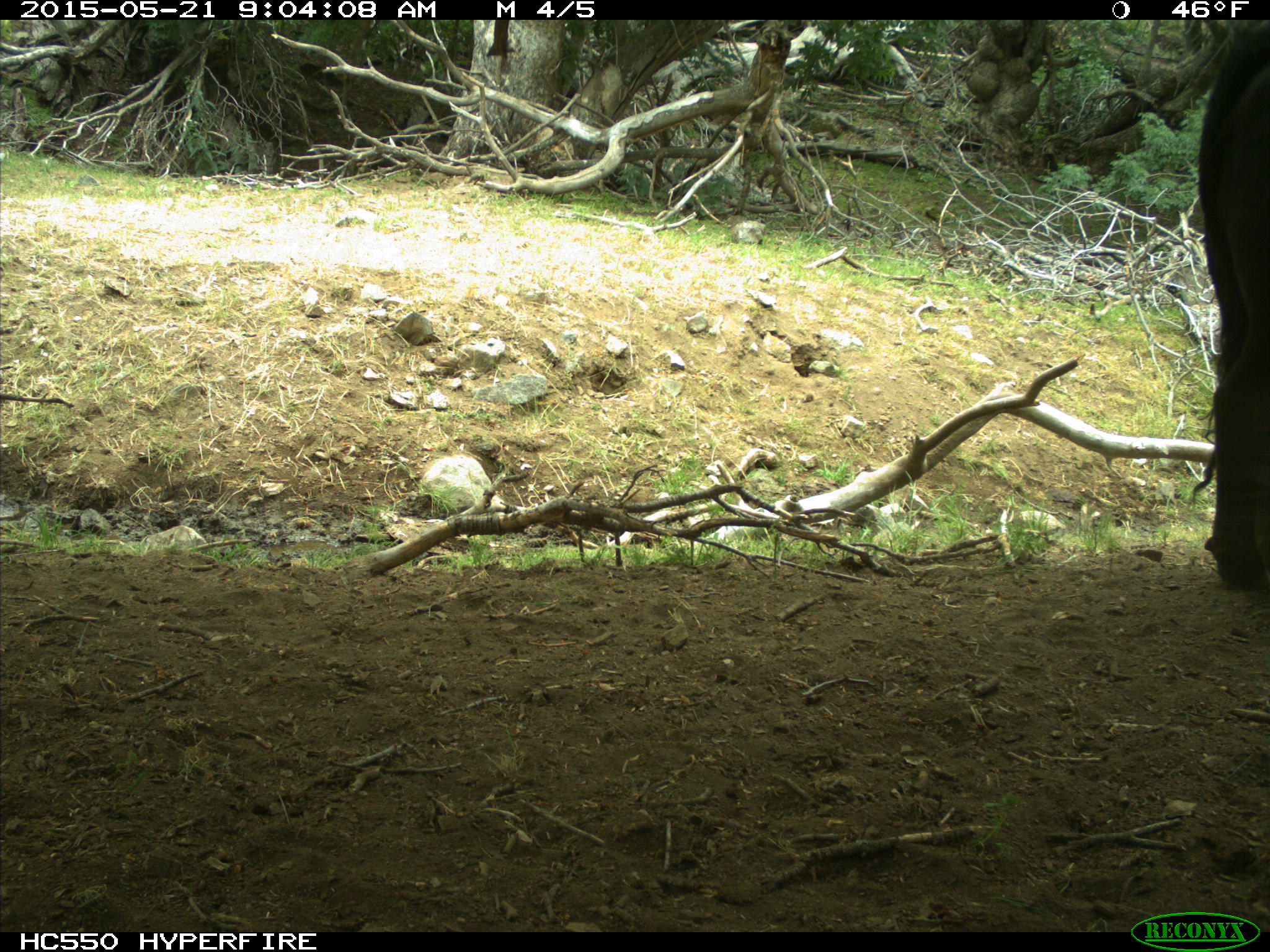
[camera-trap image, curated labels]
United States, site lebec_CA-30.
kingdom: Animalia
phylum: Chordata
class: Mammalia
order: Artiodactyla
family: Bovidae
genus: Bos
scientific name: Bos taurus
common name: domestic cow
Bos taurus (domestic cow).